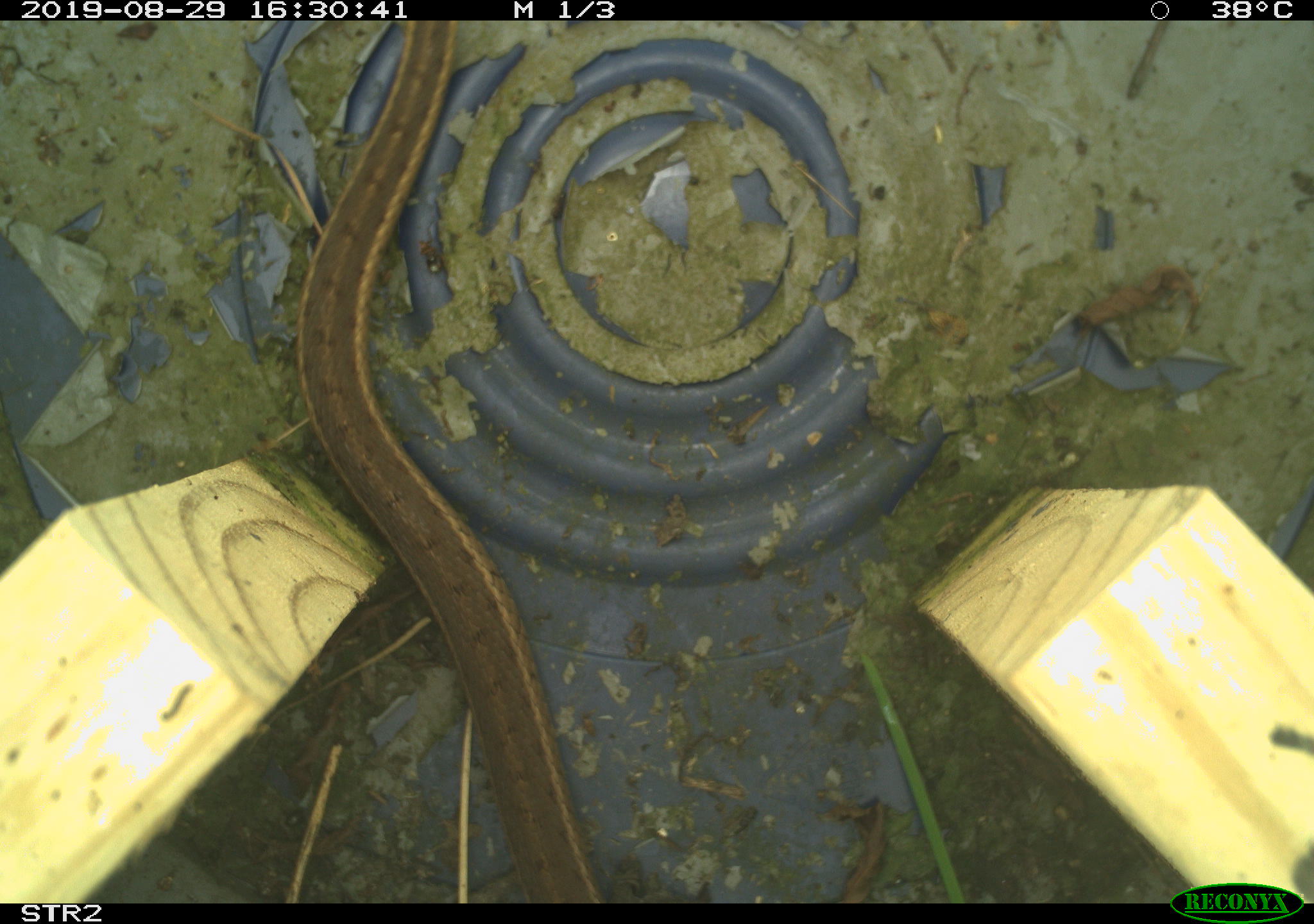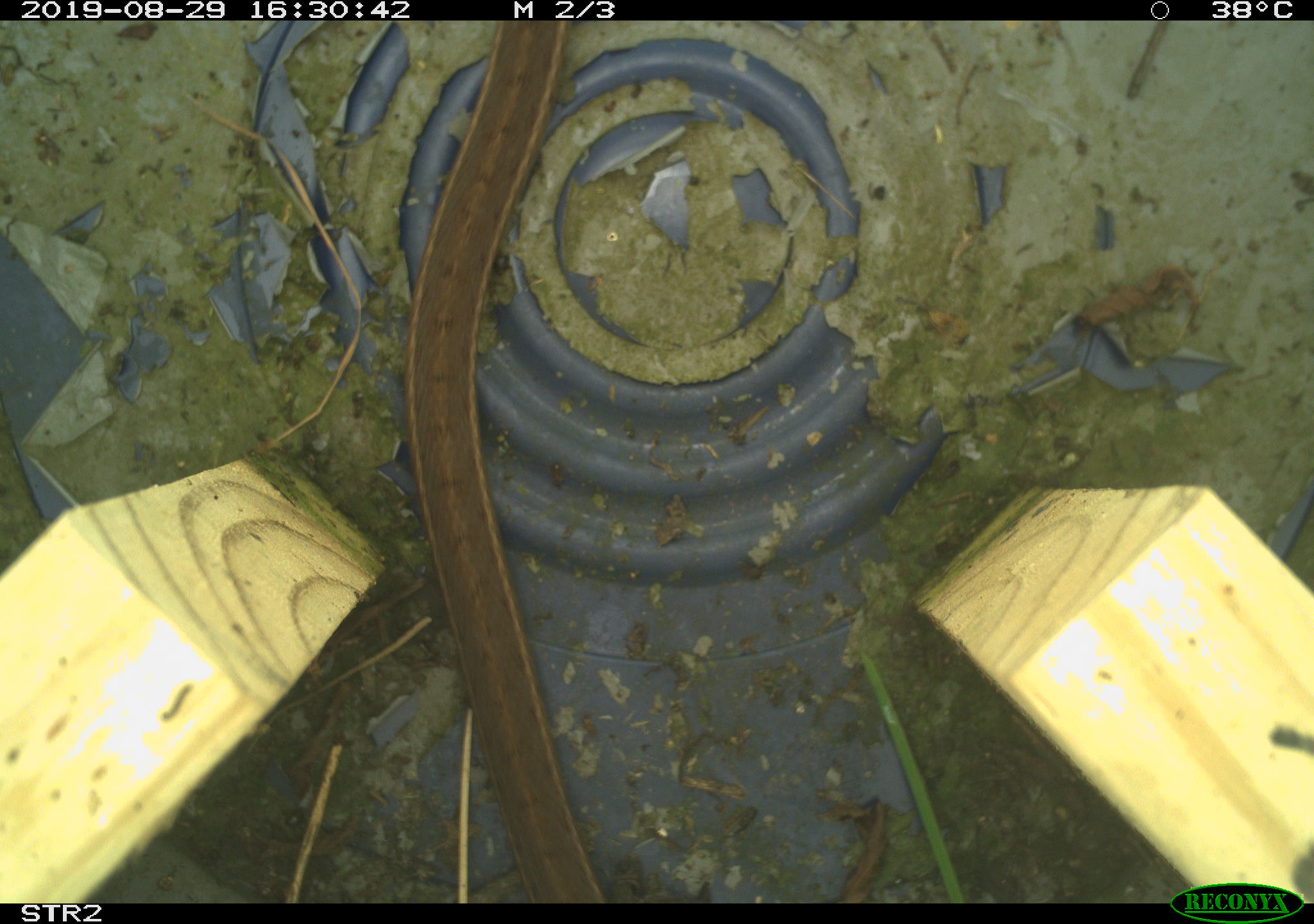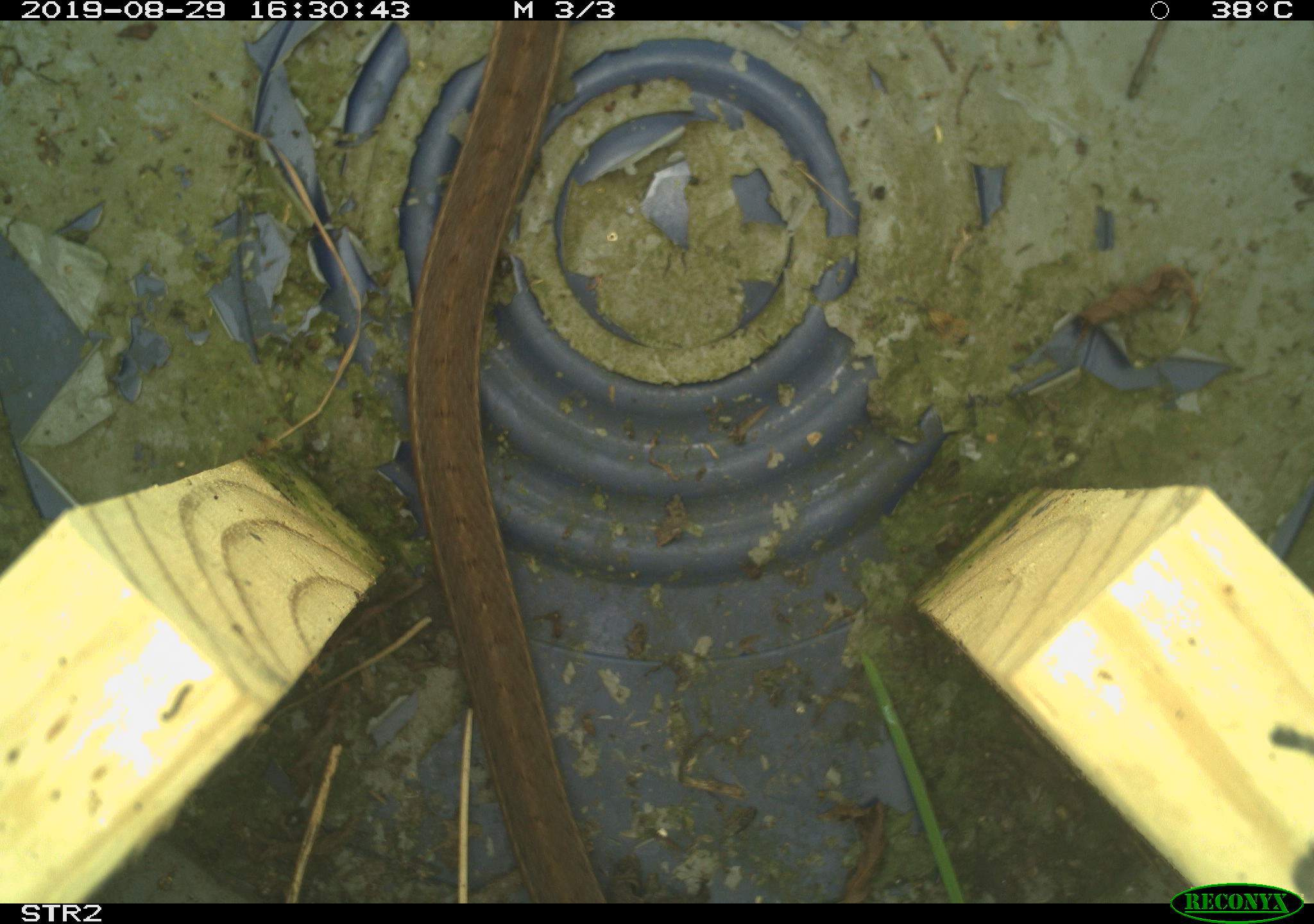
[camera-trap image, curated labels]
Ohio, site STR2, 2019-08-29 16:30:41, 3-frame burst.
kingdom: Animalia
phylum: Chordata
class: Reptilia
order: Squamata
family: Colubridae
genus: Thamnophis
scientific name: Thamnophis sirtalis sirtalis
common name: eastern gartersnake